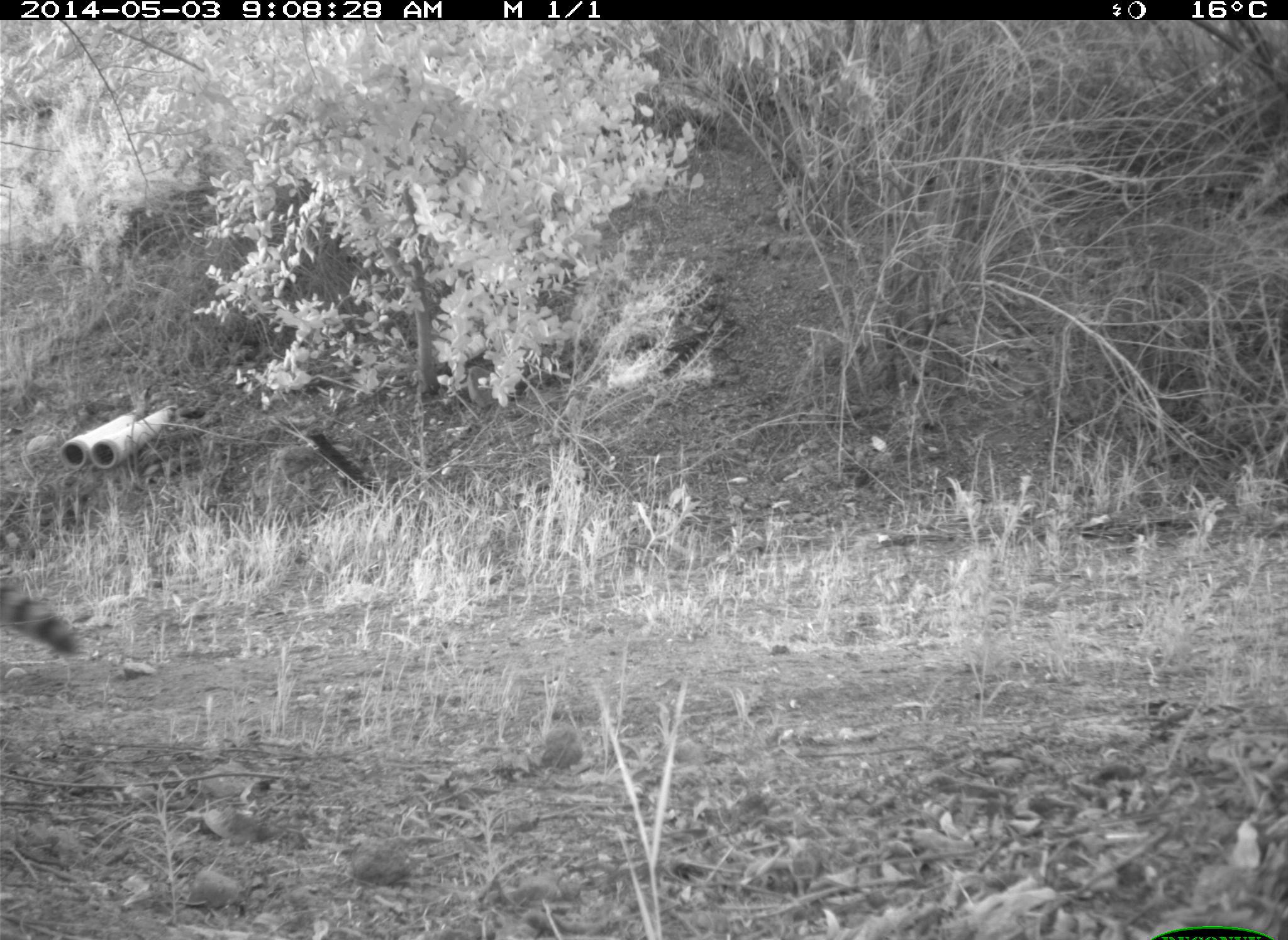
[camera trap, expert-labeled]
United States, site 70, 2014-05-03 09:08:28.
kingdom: Animalia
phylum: Chordata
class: Mammalia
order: Carnivora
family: Procyonidae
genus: Procyon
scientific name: Procyon lotor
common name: raccoon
Raccoon (Procyon lotor).